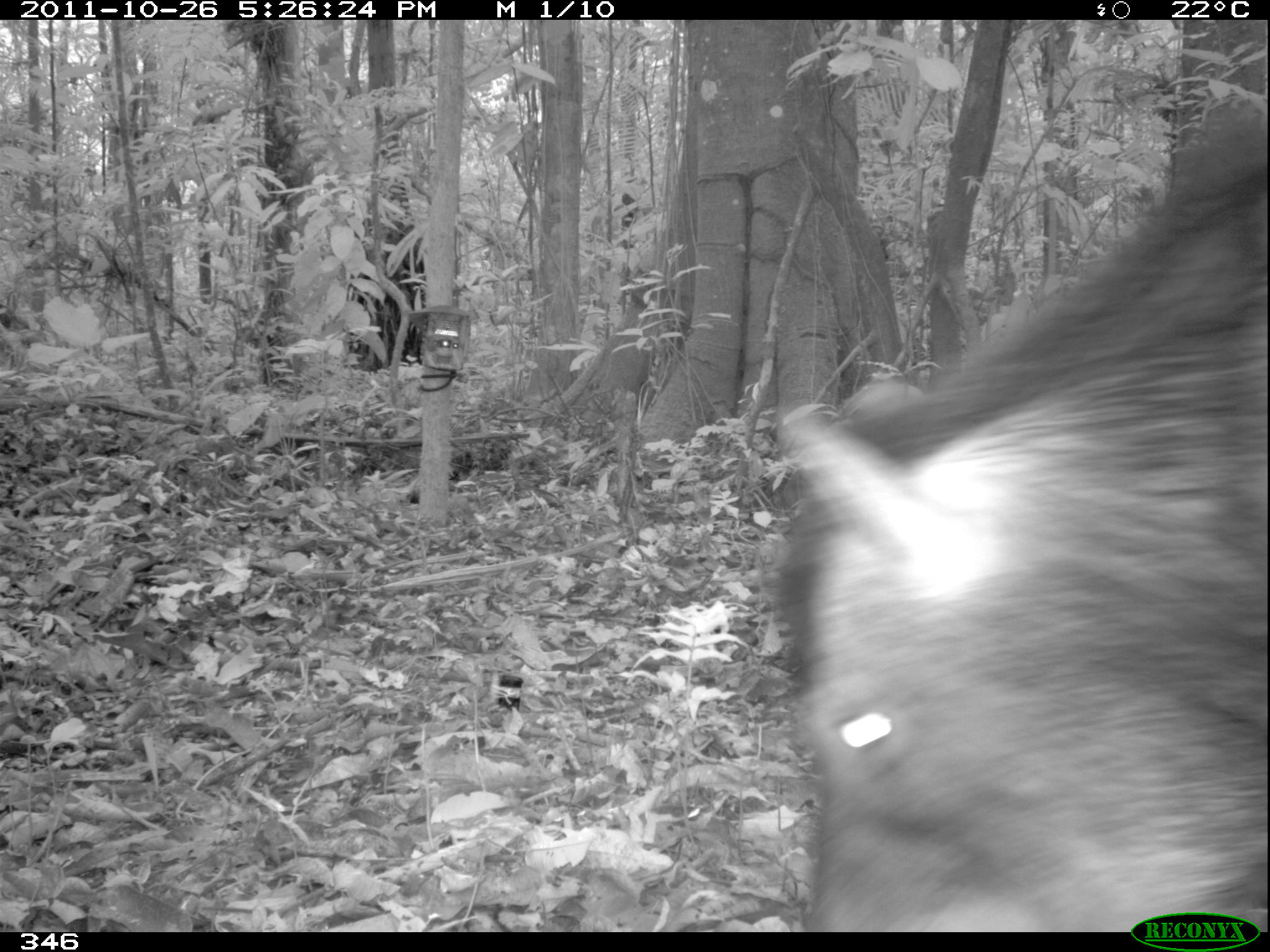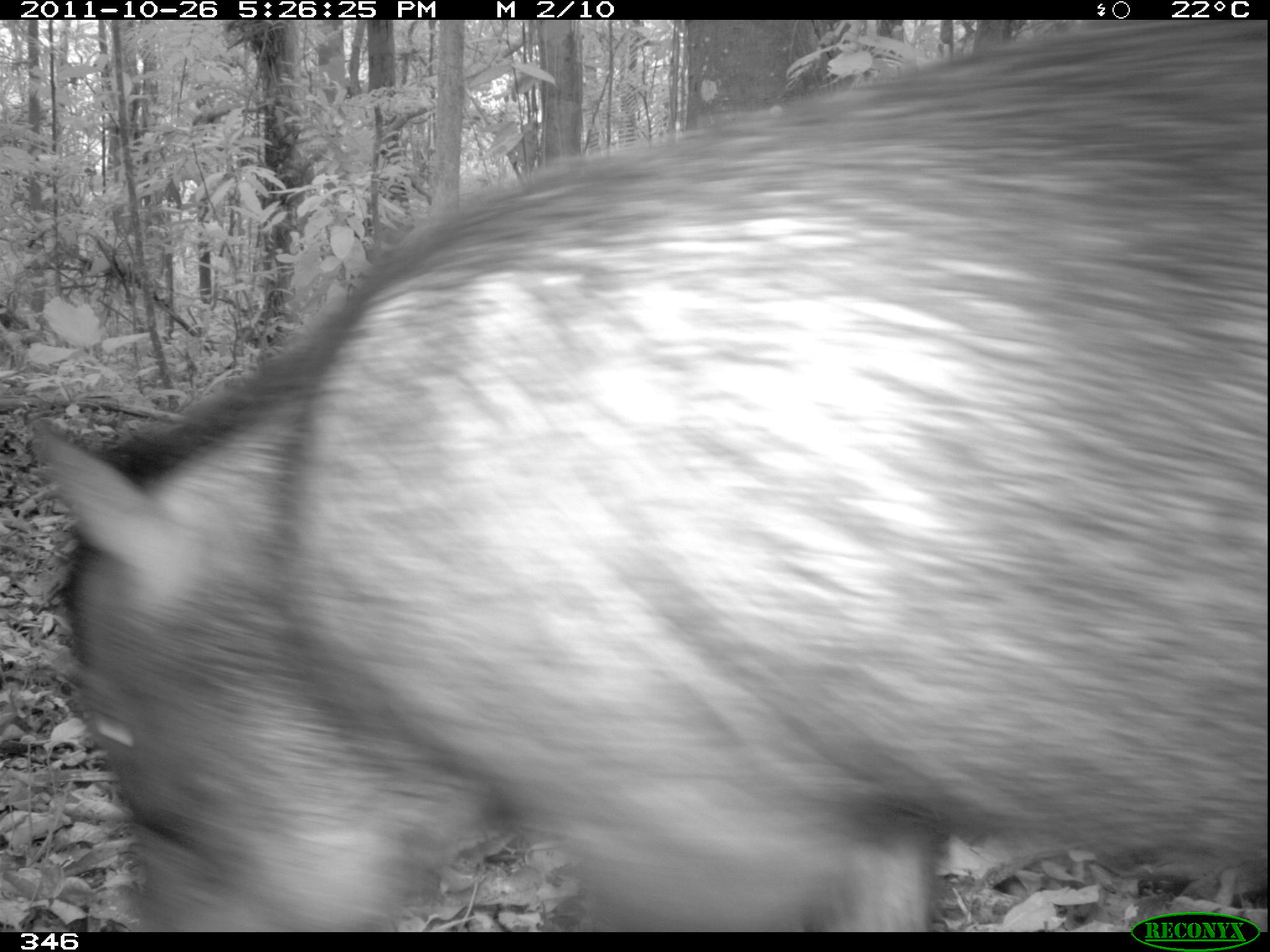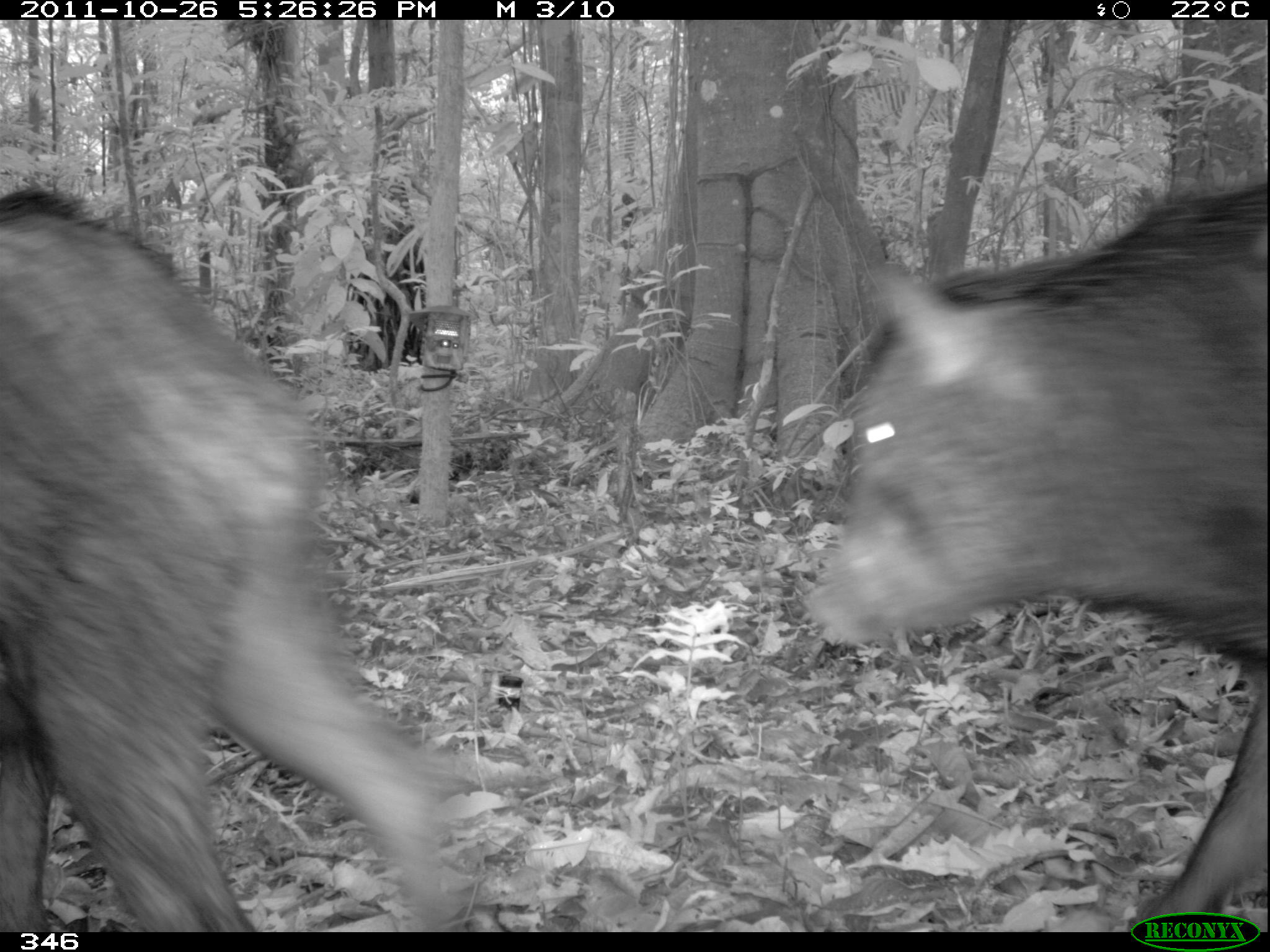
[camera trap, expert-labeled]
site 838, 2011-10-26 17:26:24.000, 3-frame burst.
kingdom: Animalia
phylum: Chordata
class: Mammalia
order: Artiodactyla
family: Tayassuidae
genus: Tayassu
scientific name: Tayassu pecari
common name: white-lipped peccary